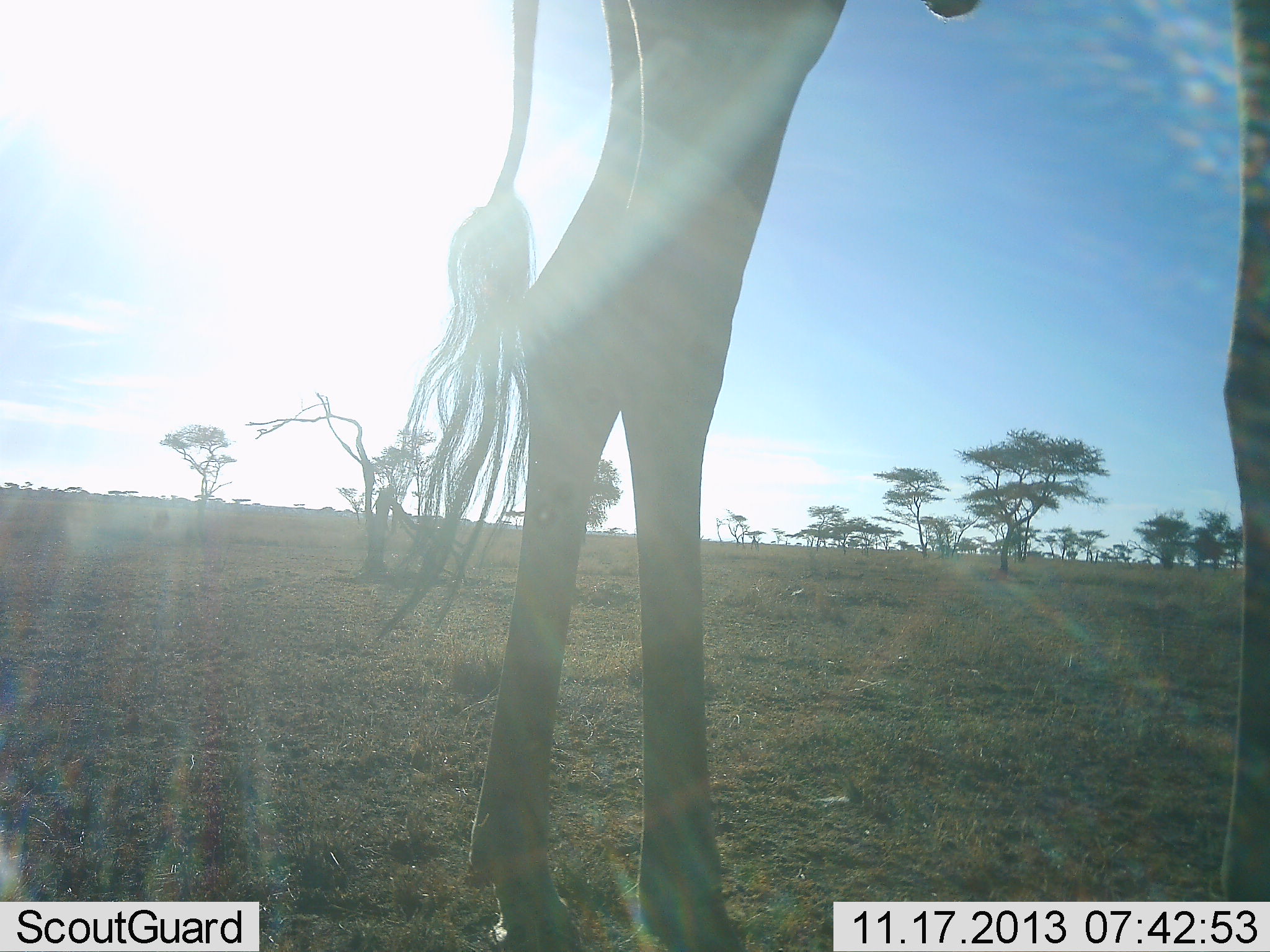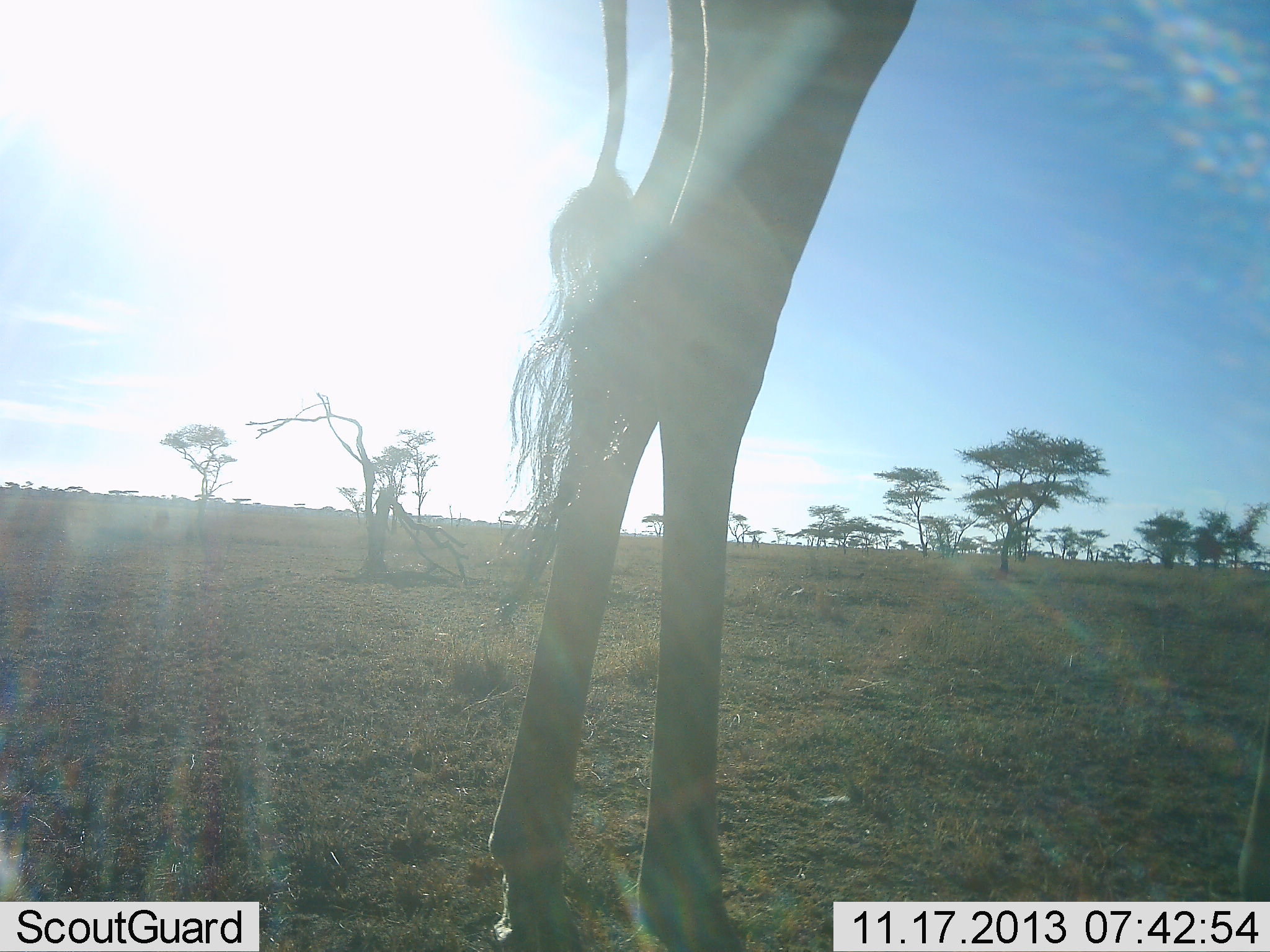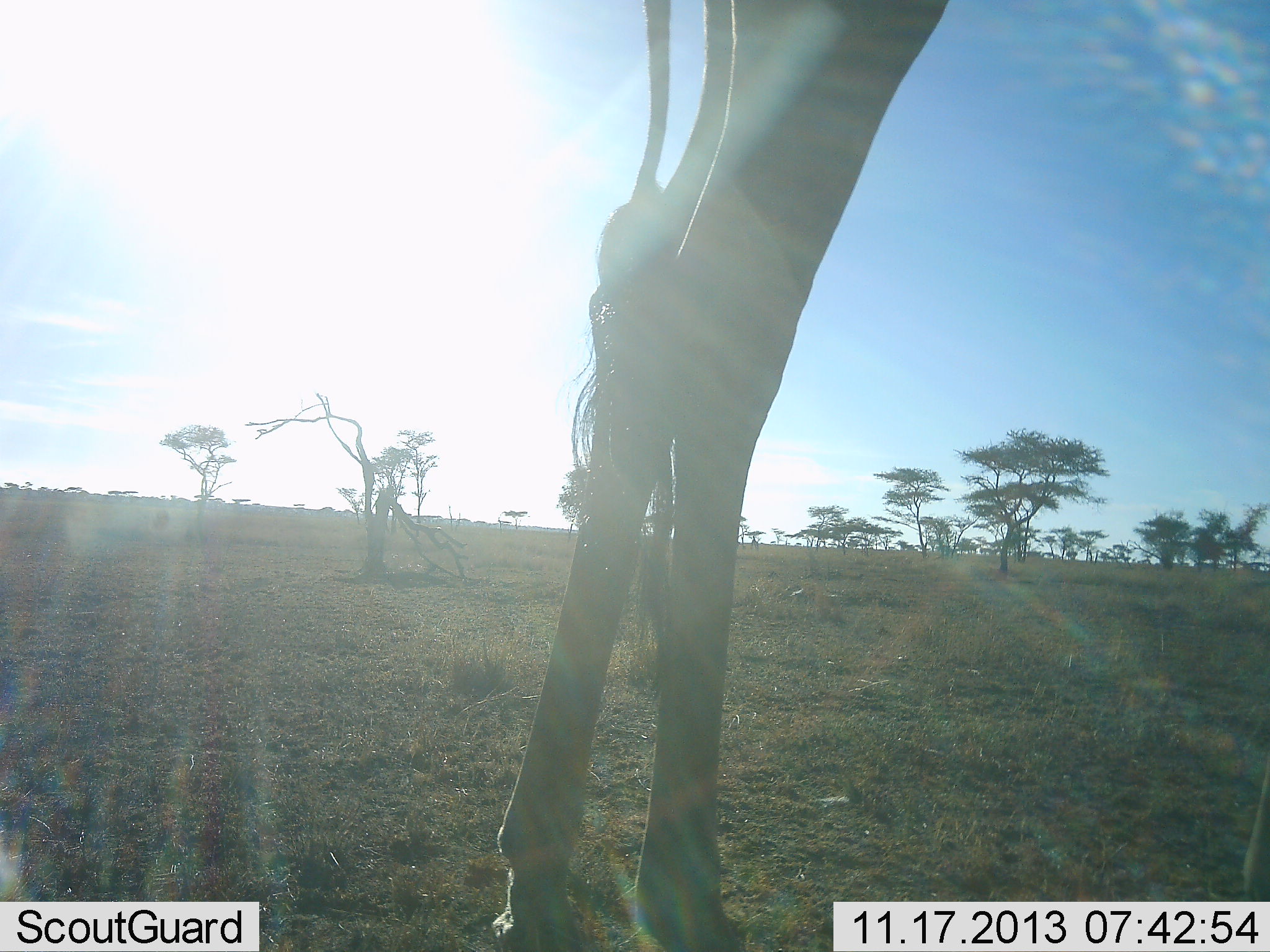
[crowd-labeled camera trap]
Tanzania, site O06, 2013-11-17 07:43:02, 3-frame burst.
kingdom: Animalia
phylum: Chordata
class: Mammalia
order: Artiodactyla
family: Giraffidae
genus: Giraffa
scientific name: Giraffa camelopardalis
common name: giraffe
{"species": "giraffe (Giraffa camelopardalis)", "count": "1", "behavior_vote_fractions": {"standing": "94%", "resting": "0%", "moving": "6%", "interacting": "0%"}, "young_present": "0%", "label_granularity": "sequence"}